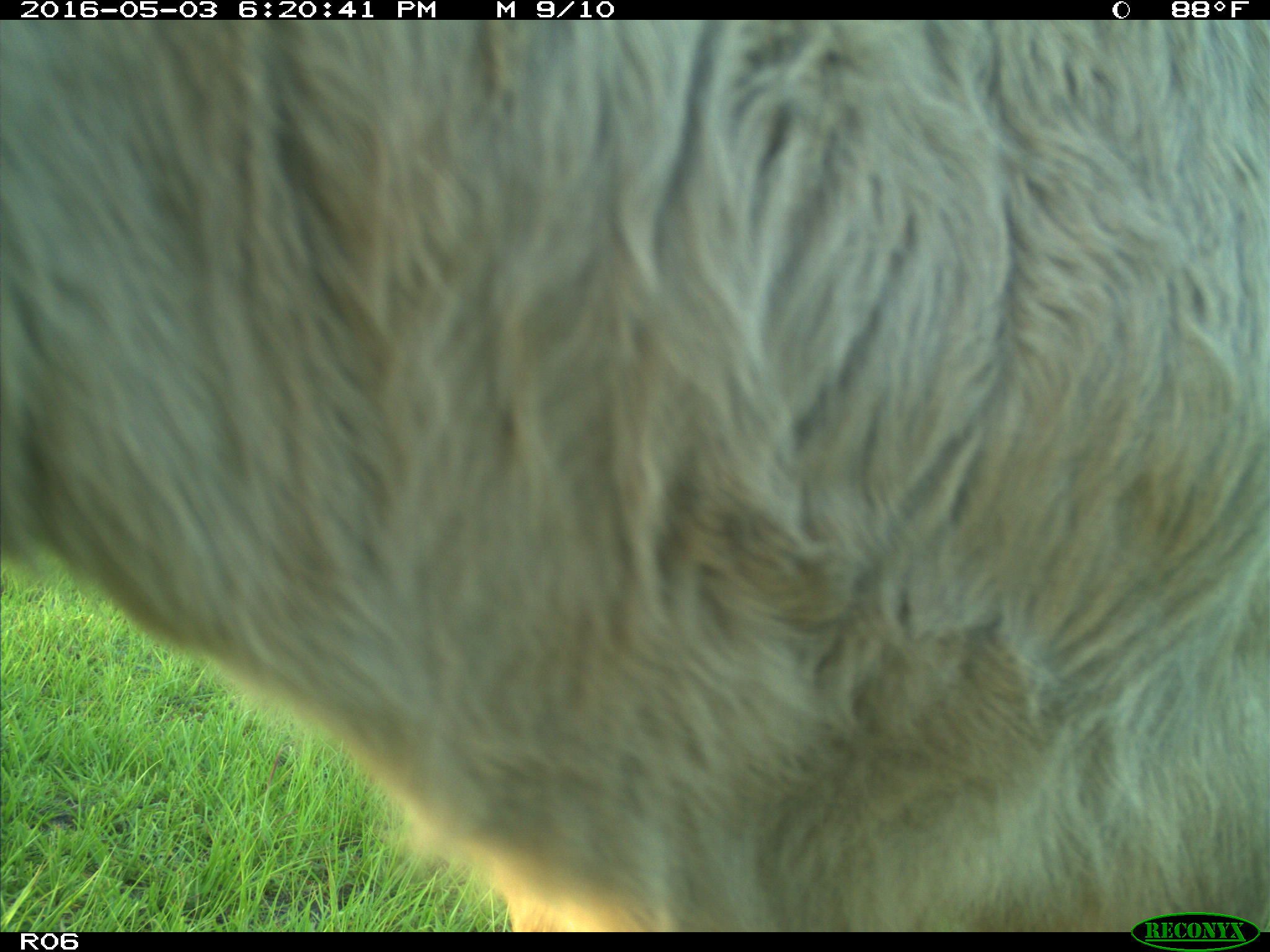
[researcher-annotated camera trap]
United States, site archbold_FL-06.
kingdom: Animalia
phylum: Chordata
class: Mammalia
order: Artiodactyla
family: Bovidae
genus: Bos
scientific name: Bos taurus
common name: domestic cow